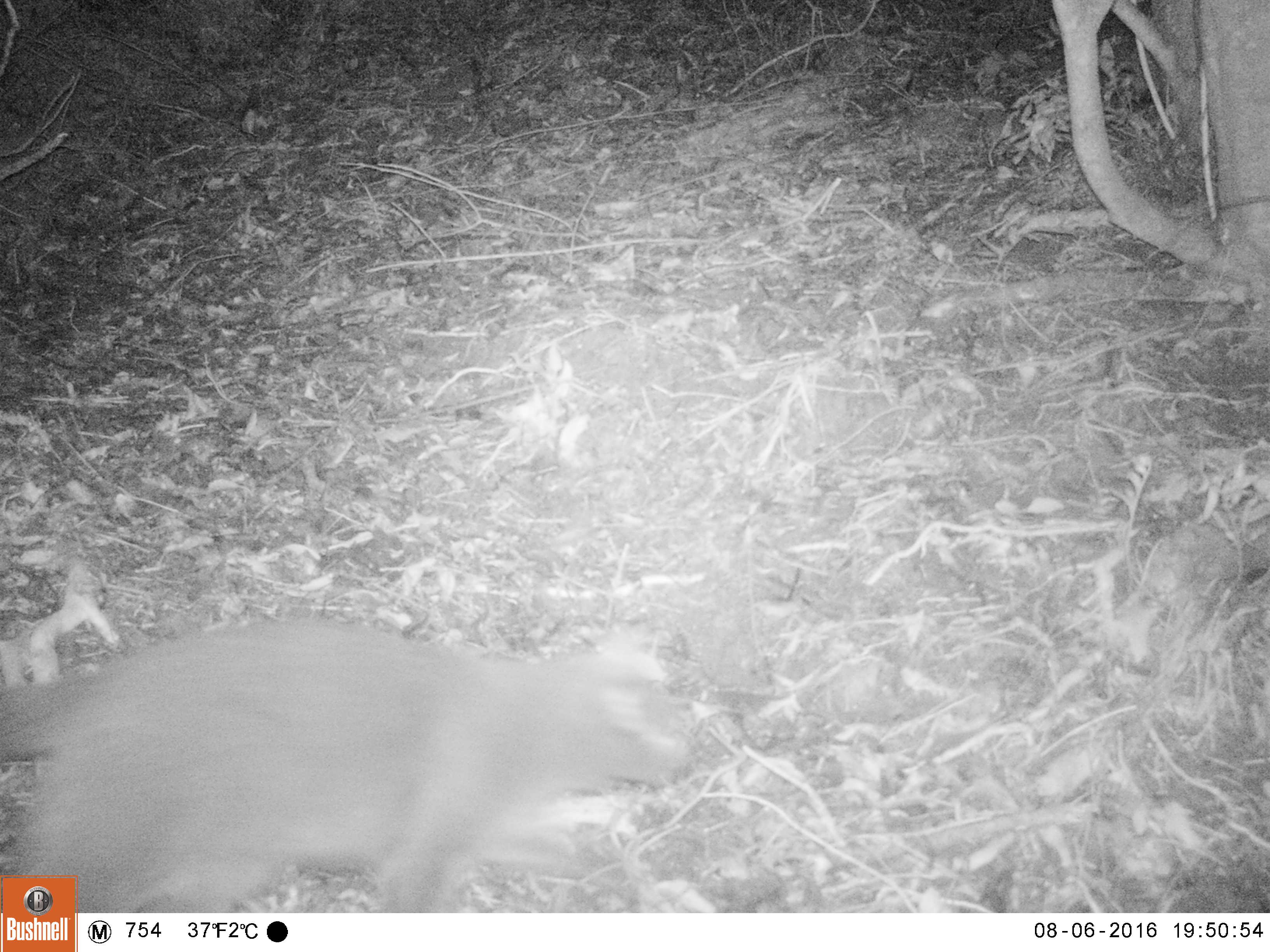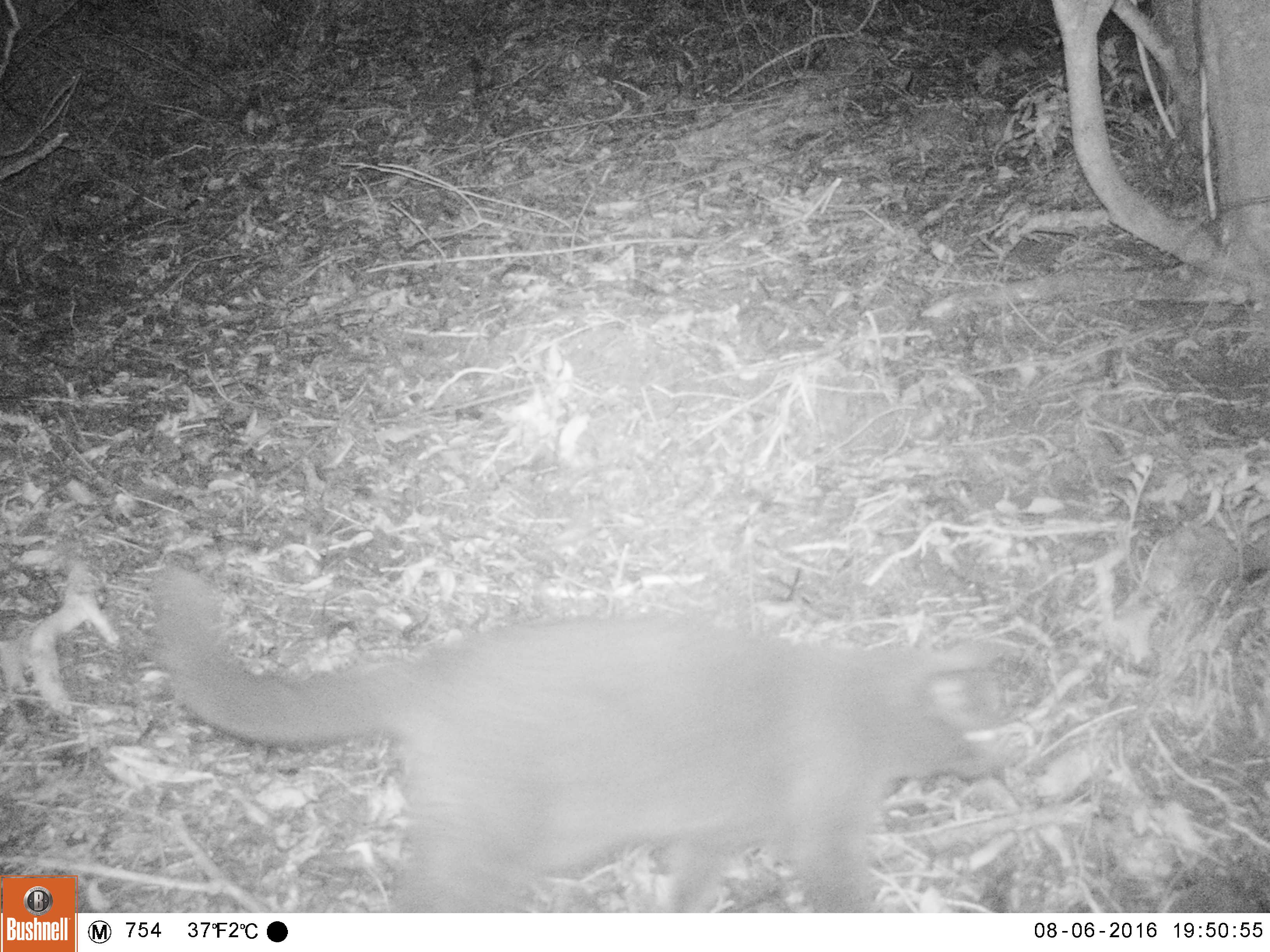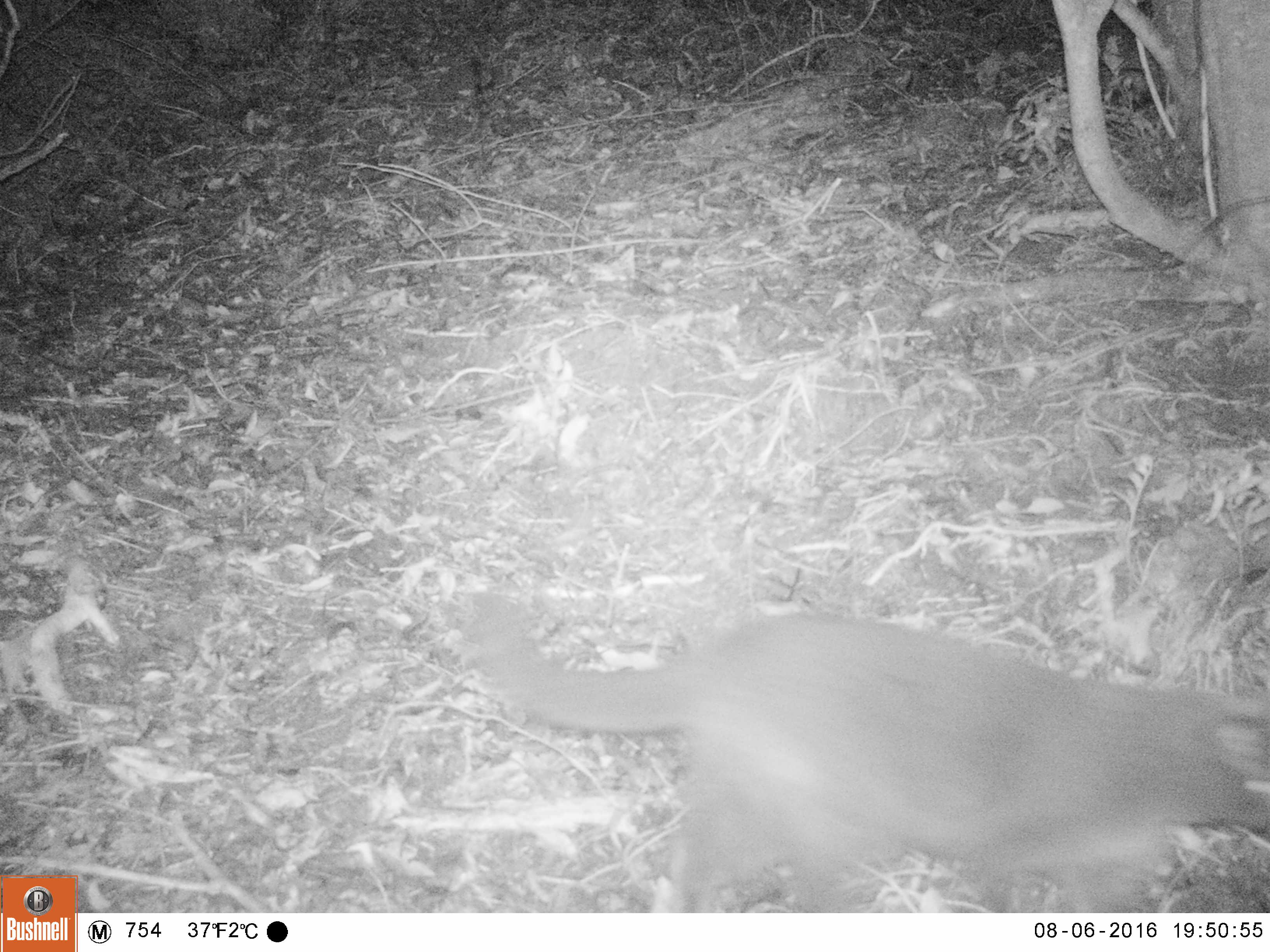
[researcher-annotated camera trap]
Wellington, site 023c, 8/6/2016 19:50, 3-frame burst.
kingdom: Animalia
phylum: Chordata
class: Mammalia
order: Carnivora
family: Felidae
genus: Felis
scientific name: Felis catus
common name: cat